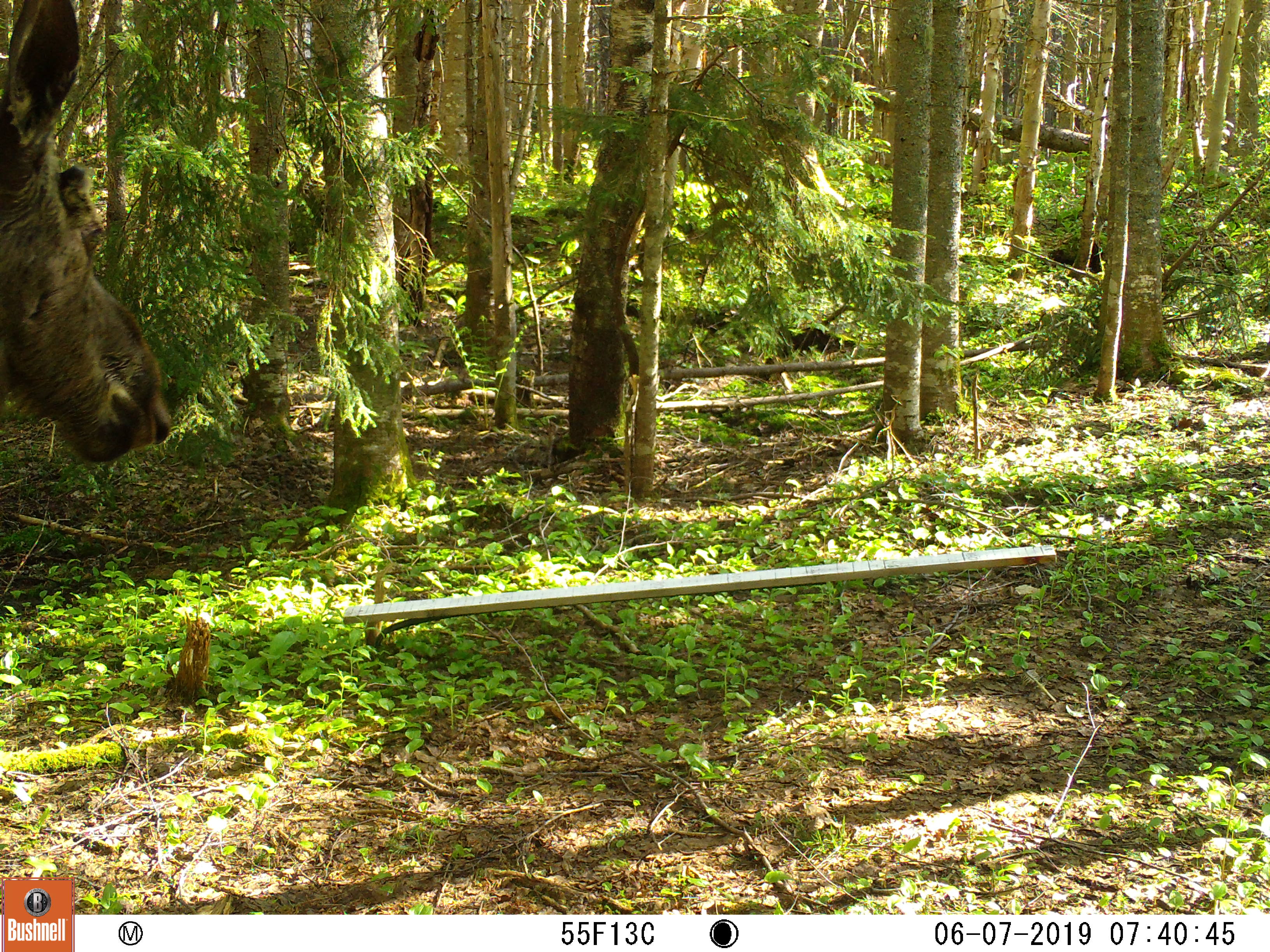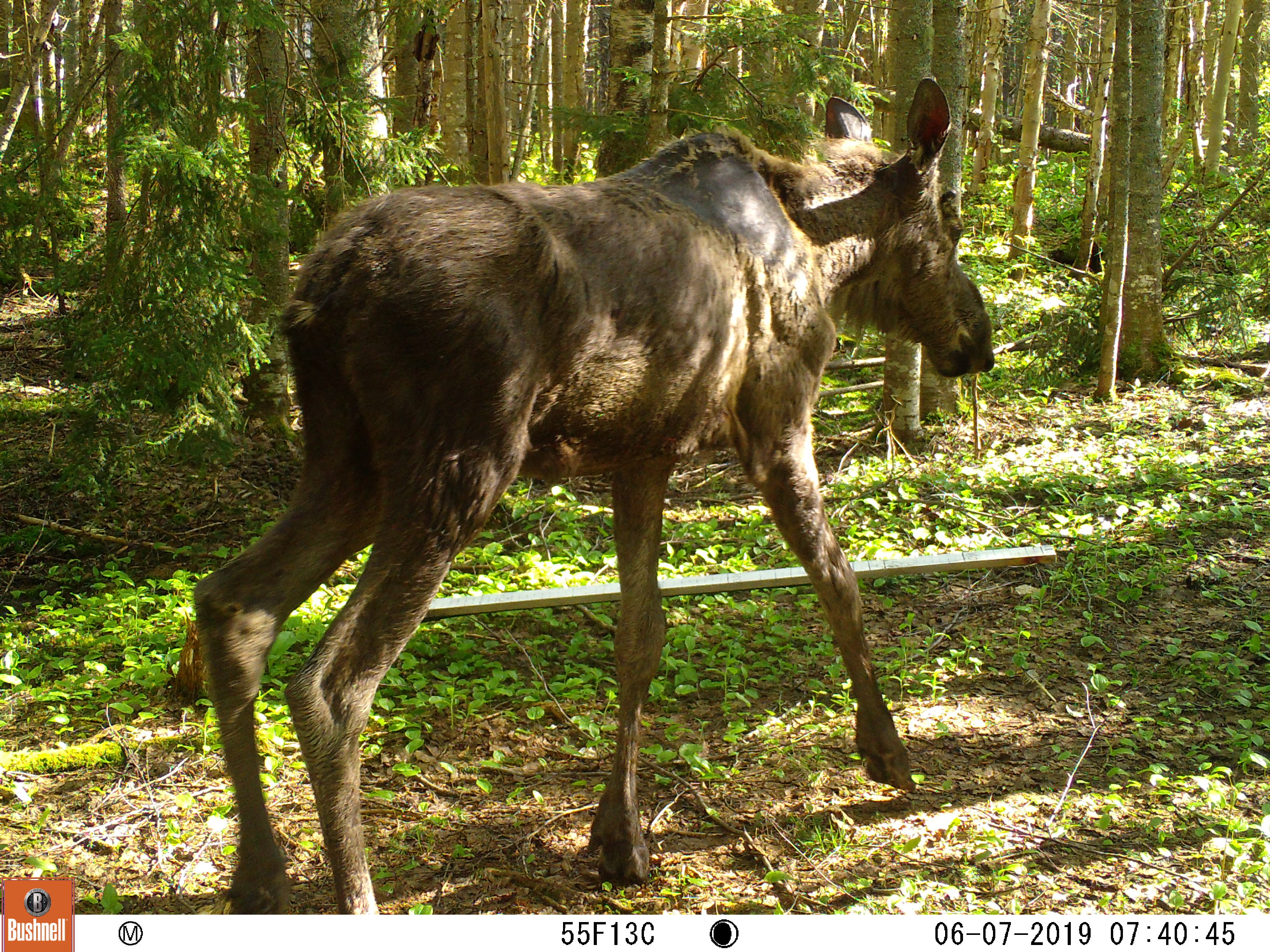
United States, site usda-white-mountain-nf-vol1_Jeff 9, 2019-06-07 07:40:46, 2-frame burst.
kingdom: Animalia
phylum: Chordata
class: Mammalia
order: Artiodactyla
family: Cervidae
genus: Alces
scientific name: Alces alces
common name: moose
Moose (Alces alces).